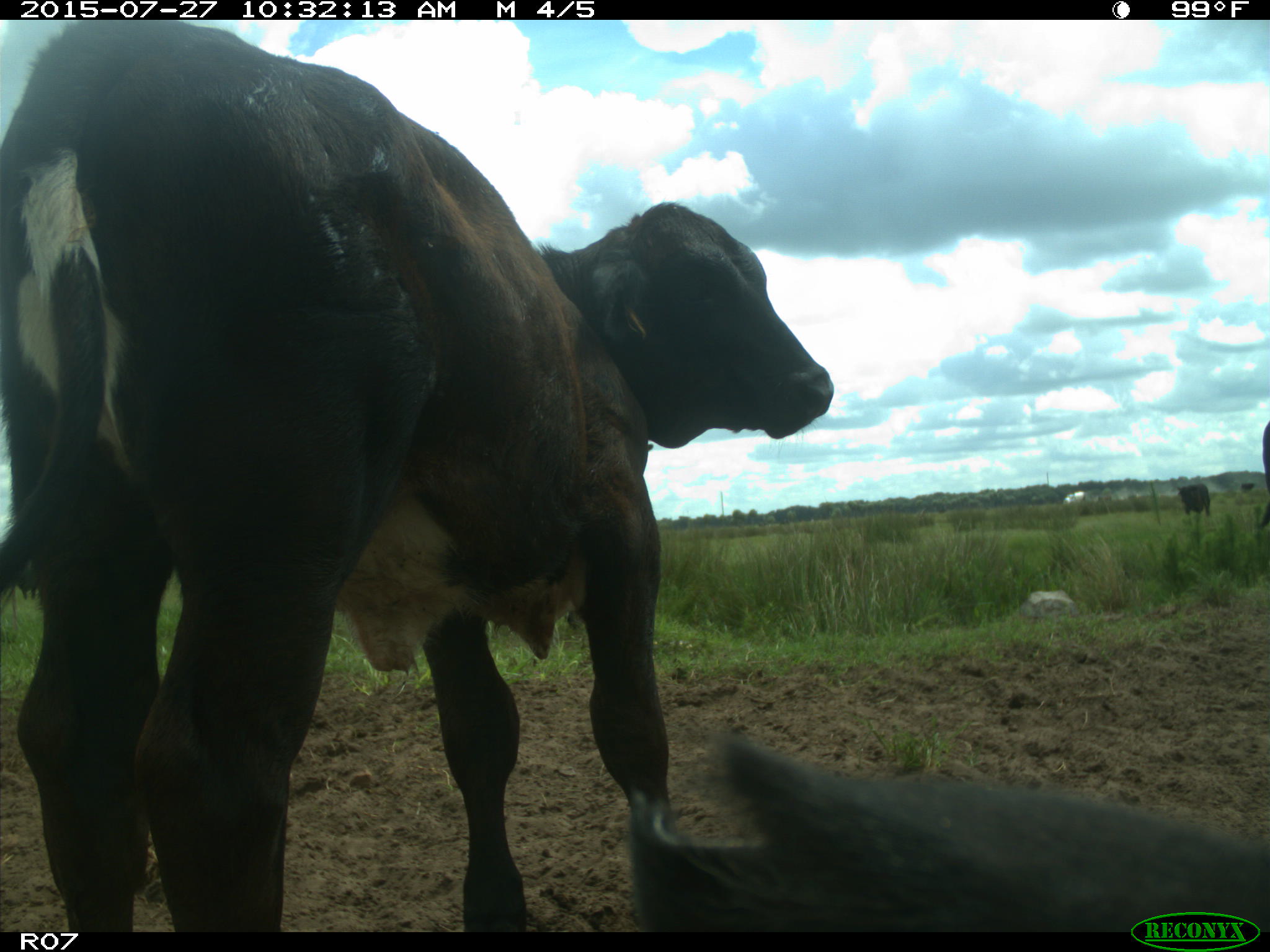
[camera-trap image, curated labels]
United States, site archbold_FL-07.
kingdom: Animalia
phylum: Chordata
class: Mammalia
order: Artiodactyla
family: Bovidae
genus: Bos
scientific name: Bos taurus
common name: domestic cow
Bos taurus (domestic cow).